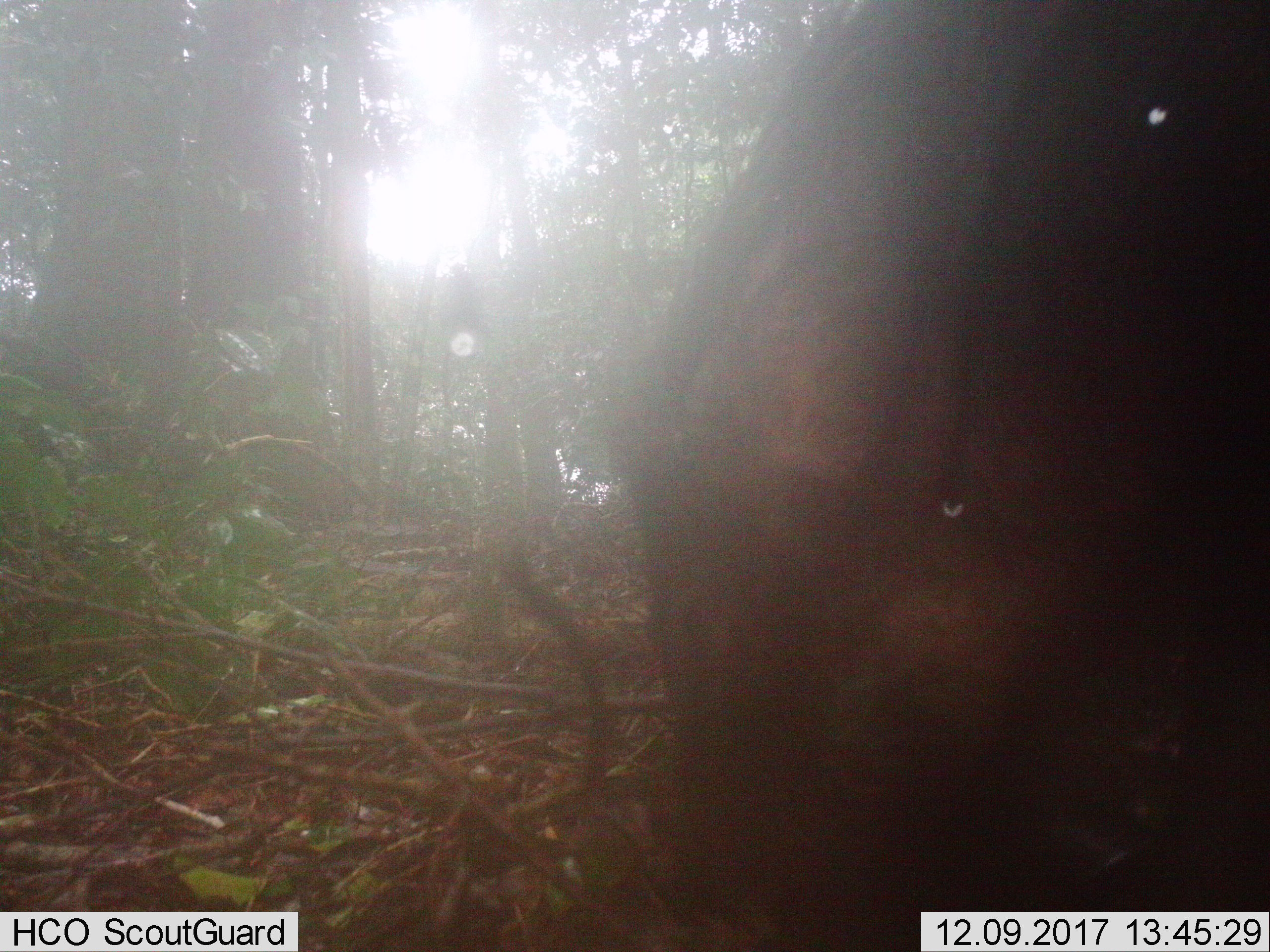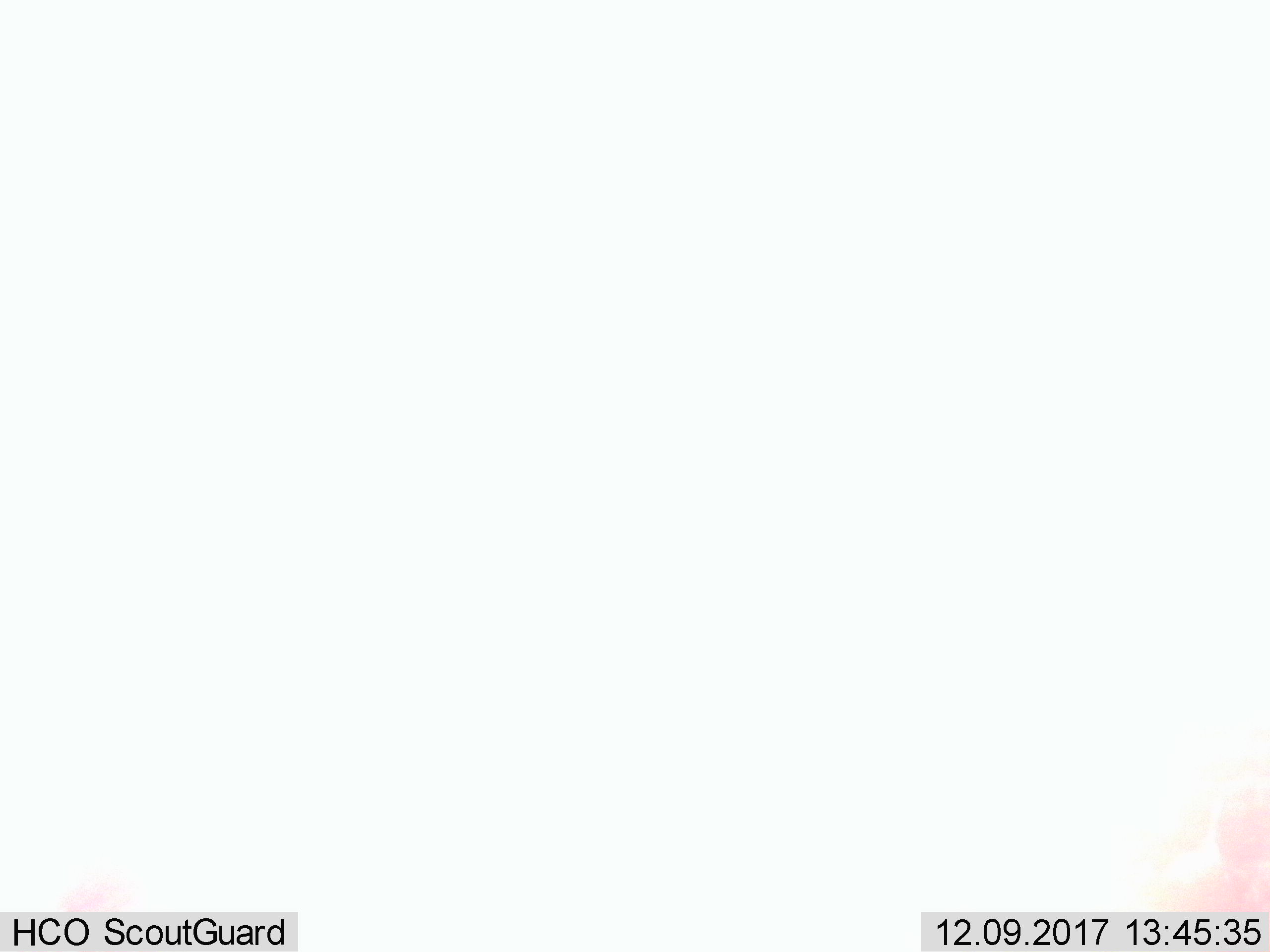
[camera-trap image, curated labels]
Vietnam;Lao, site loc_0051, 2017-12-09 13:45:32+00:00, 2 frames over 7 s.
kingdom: Animalia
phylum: Chordata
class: Mammalia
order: Artiodactyla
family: Suidae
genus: Sus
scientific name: Sus scrofa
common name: eurasian wild pig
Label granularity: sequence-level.